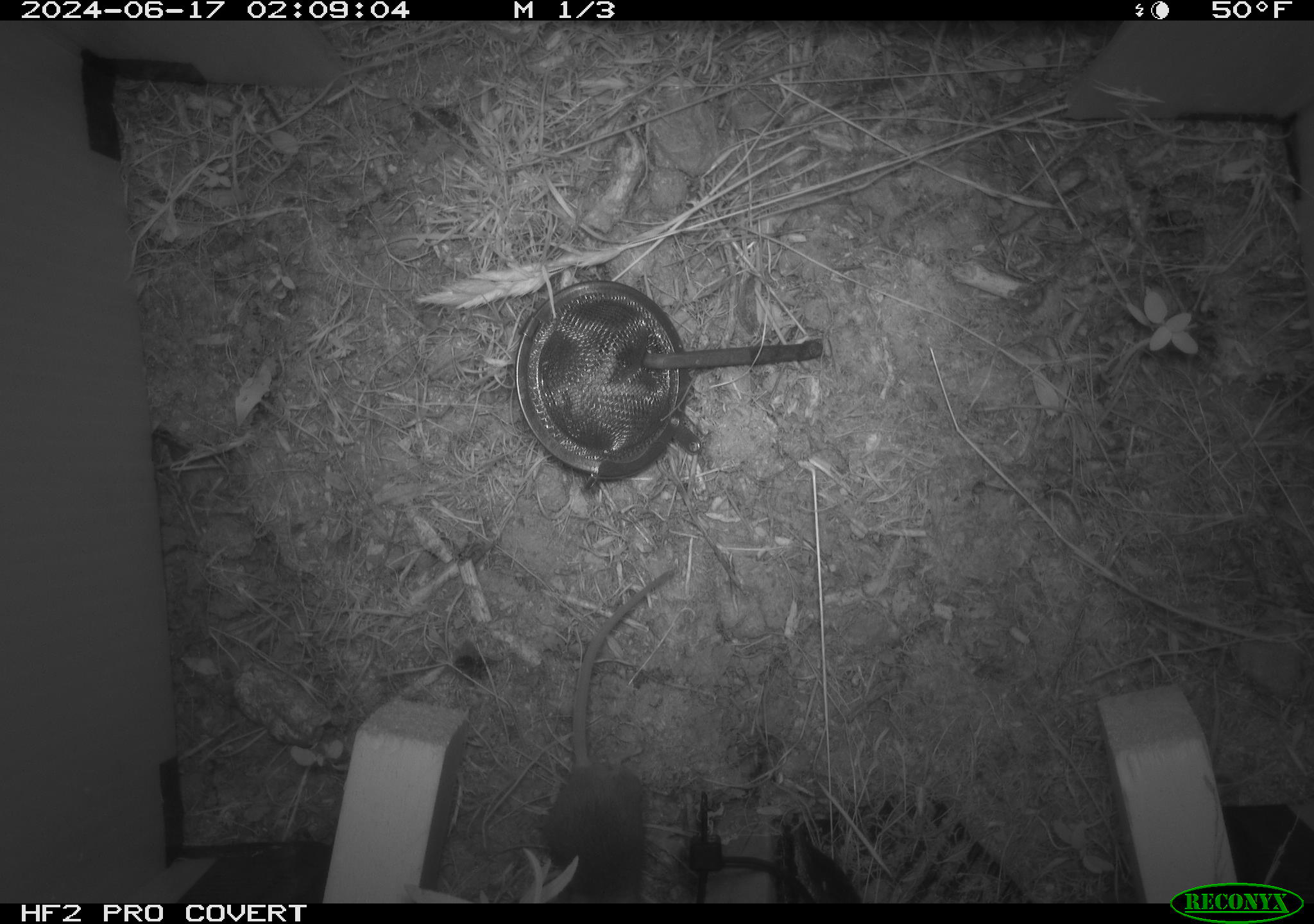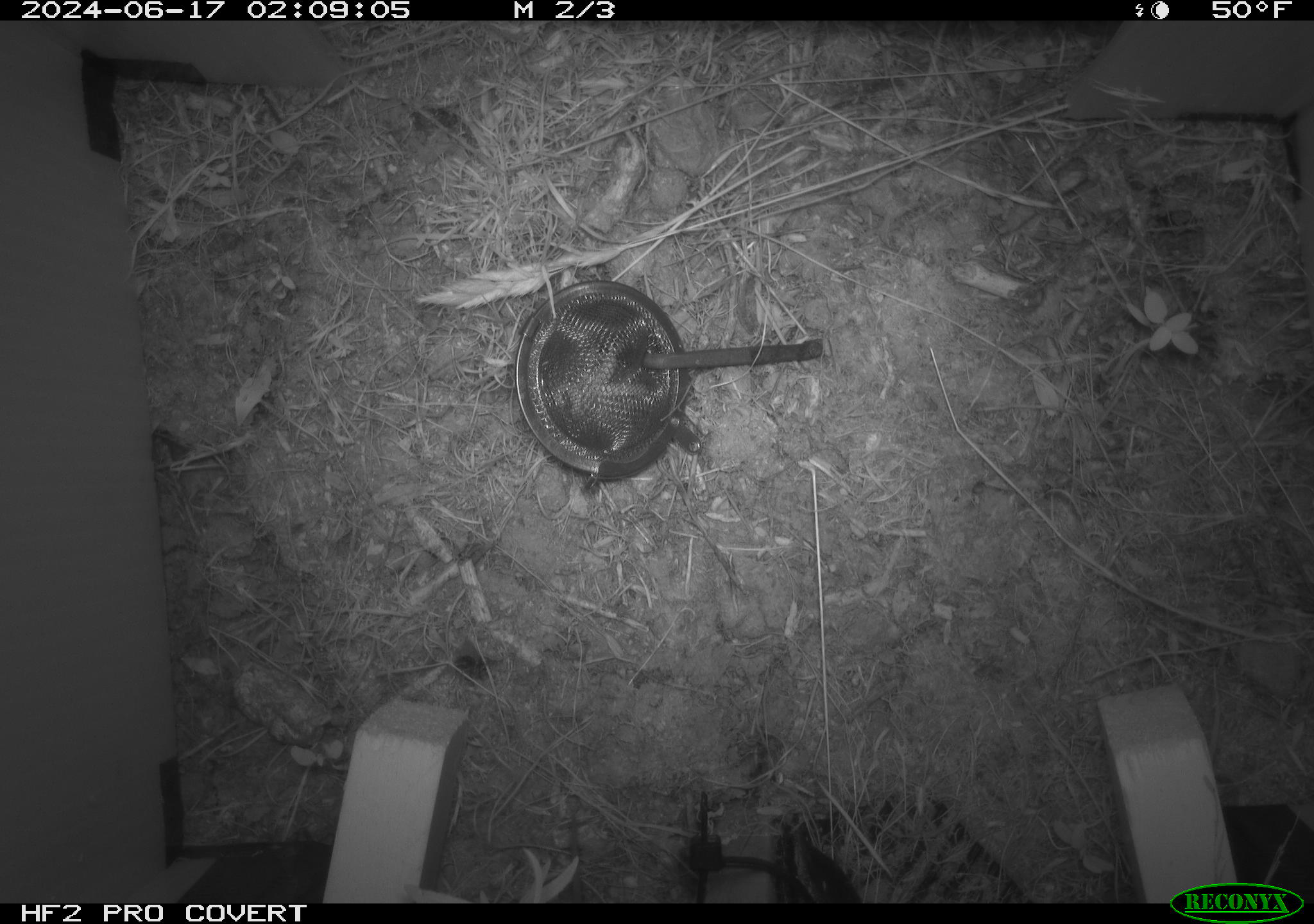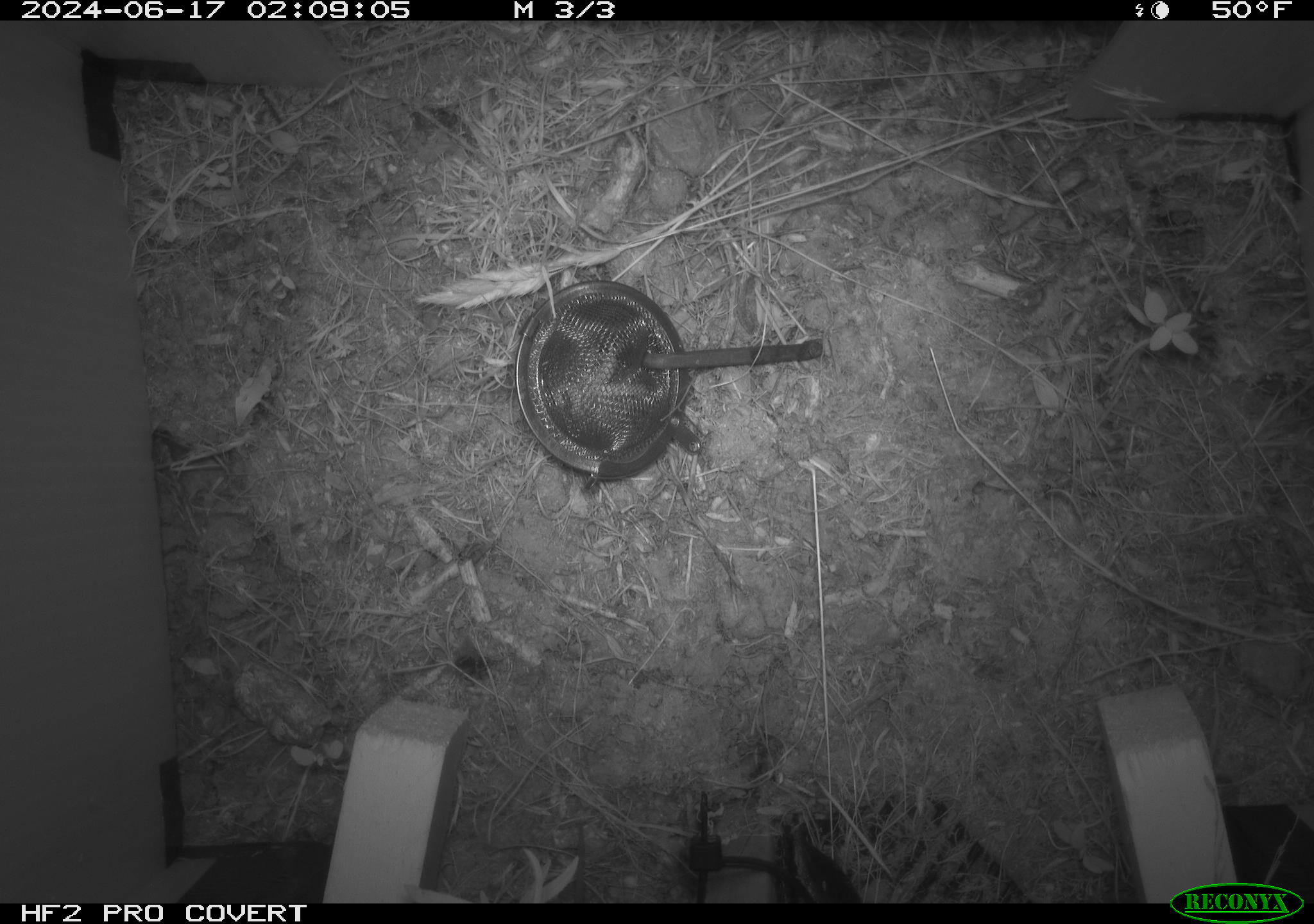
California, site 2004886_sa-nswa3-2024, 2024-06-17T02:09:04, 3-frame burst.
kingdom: Animalia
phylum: Chordata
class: Mammalia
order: Rodentia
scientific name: Rodentia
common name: rodent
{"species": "rodent (Rodentia)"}